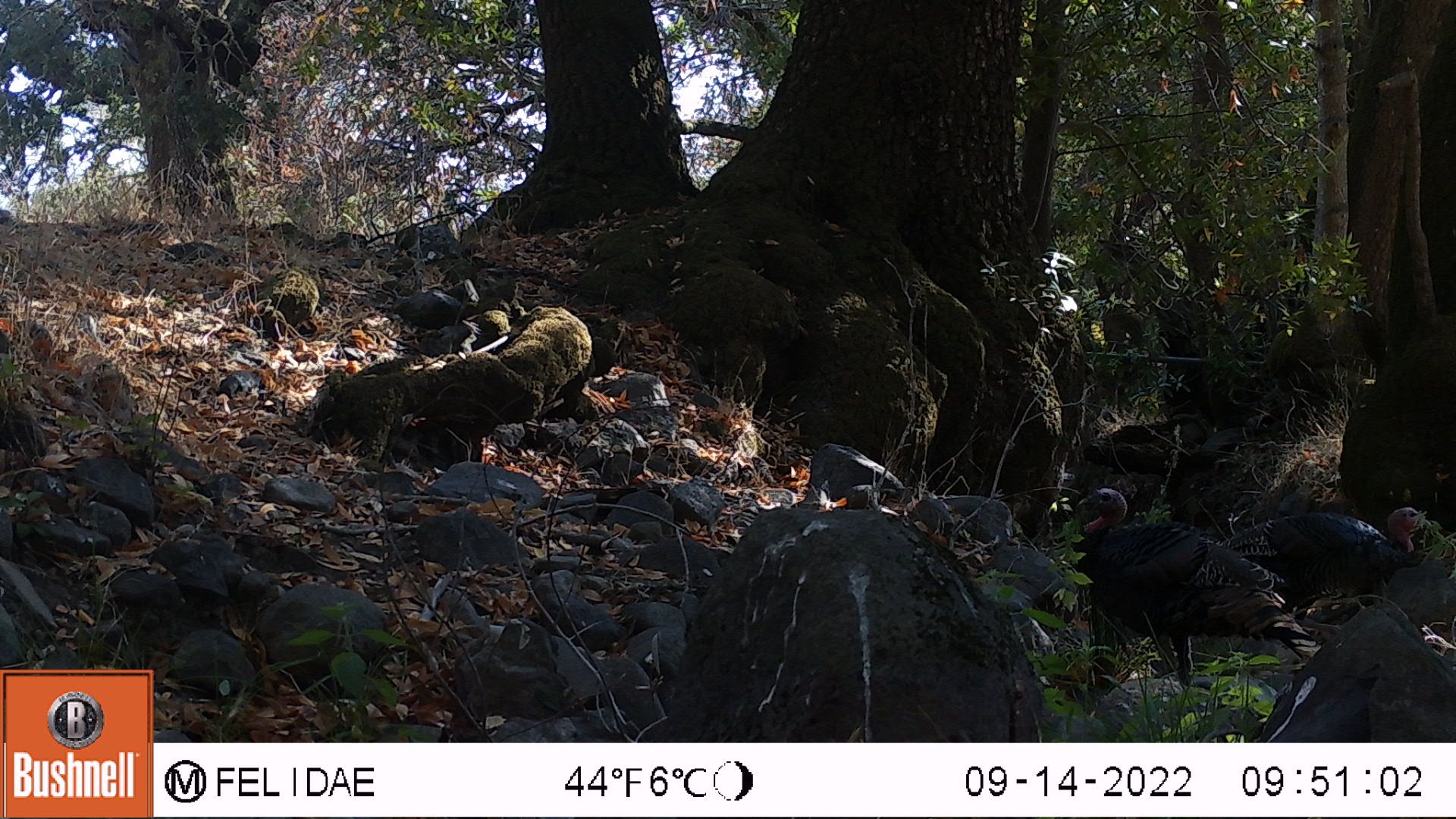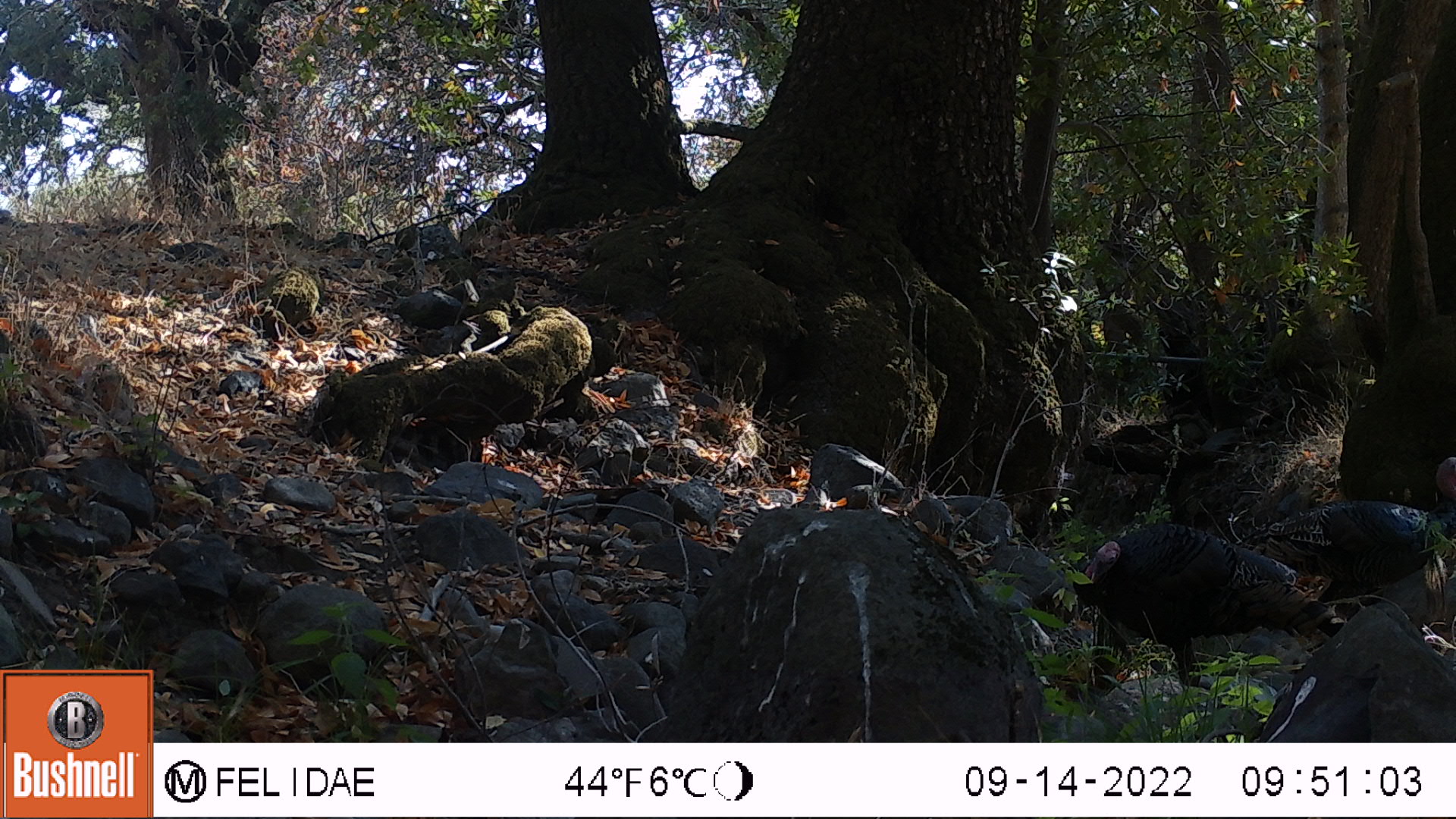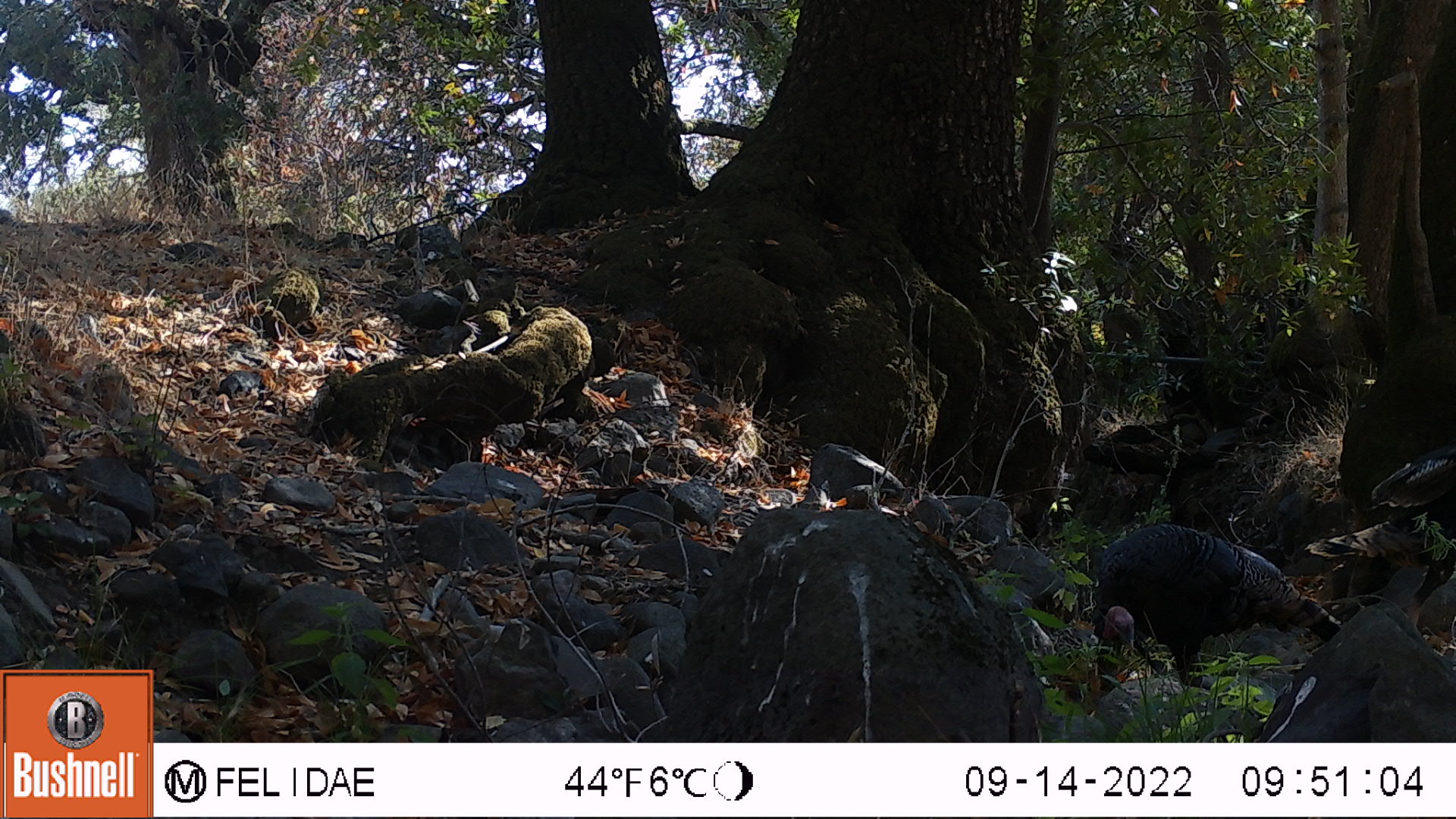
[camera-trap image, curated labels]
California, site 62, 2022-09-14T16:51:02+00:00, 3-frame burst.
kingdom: Animalia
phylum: Chordata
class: Aves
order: Galliformes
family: Phasianidae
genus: Meleagris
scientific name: Meleagris gallopavo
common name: turkey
Turkey (Meleagris gallopavo).